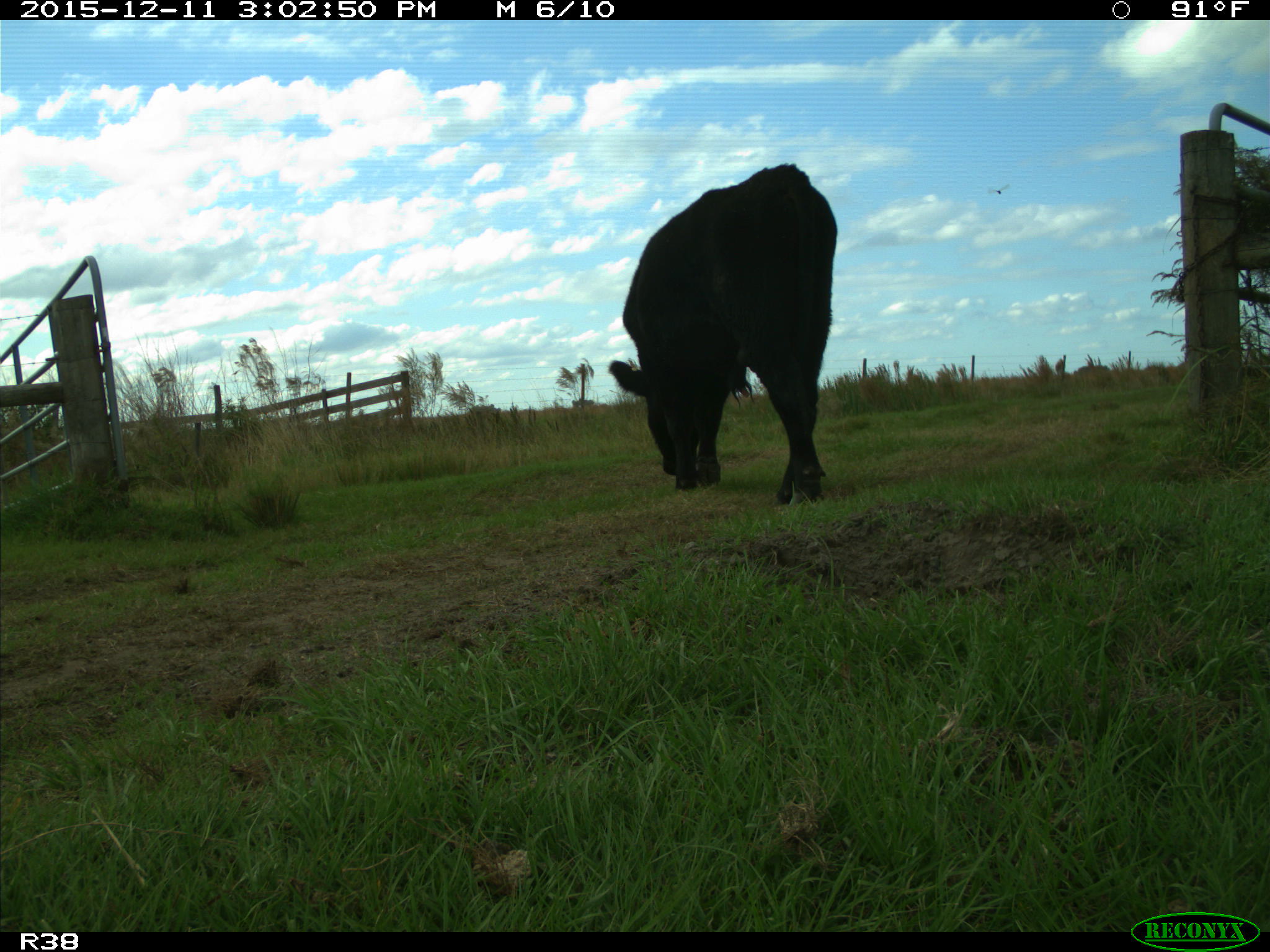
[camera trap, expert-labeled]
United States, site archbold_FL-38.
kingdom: Animalia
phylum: Chordata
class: Mammalia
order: Artiodactyla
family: Bovidae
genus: Bos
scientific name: Bos taurus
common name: domestic cow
Bos taurus (domestic cow).